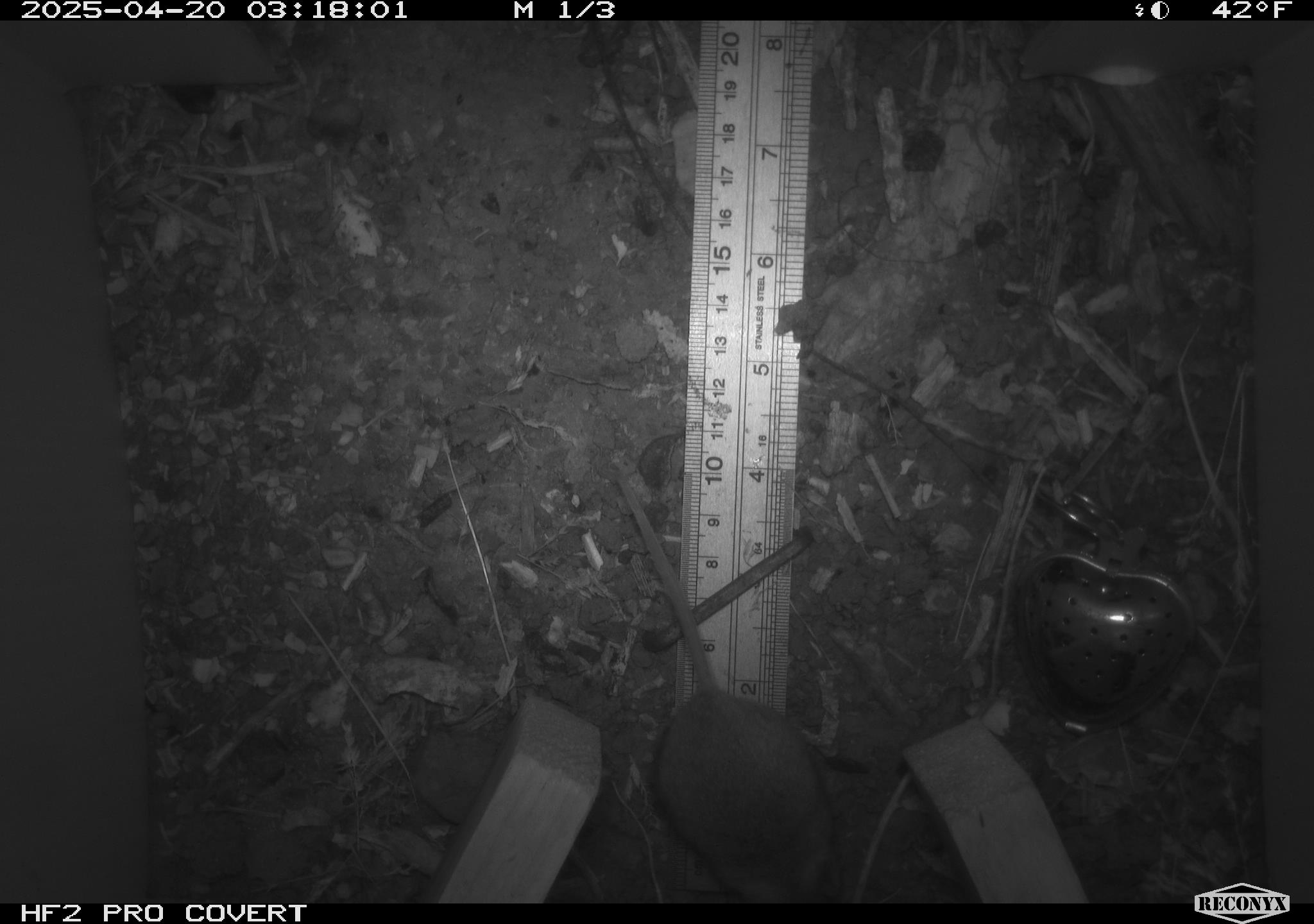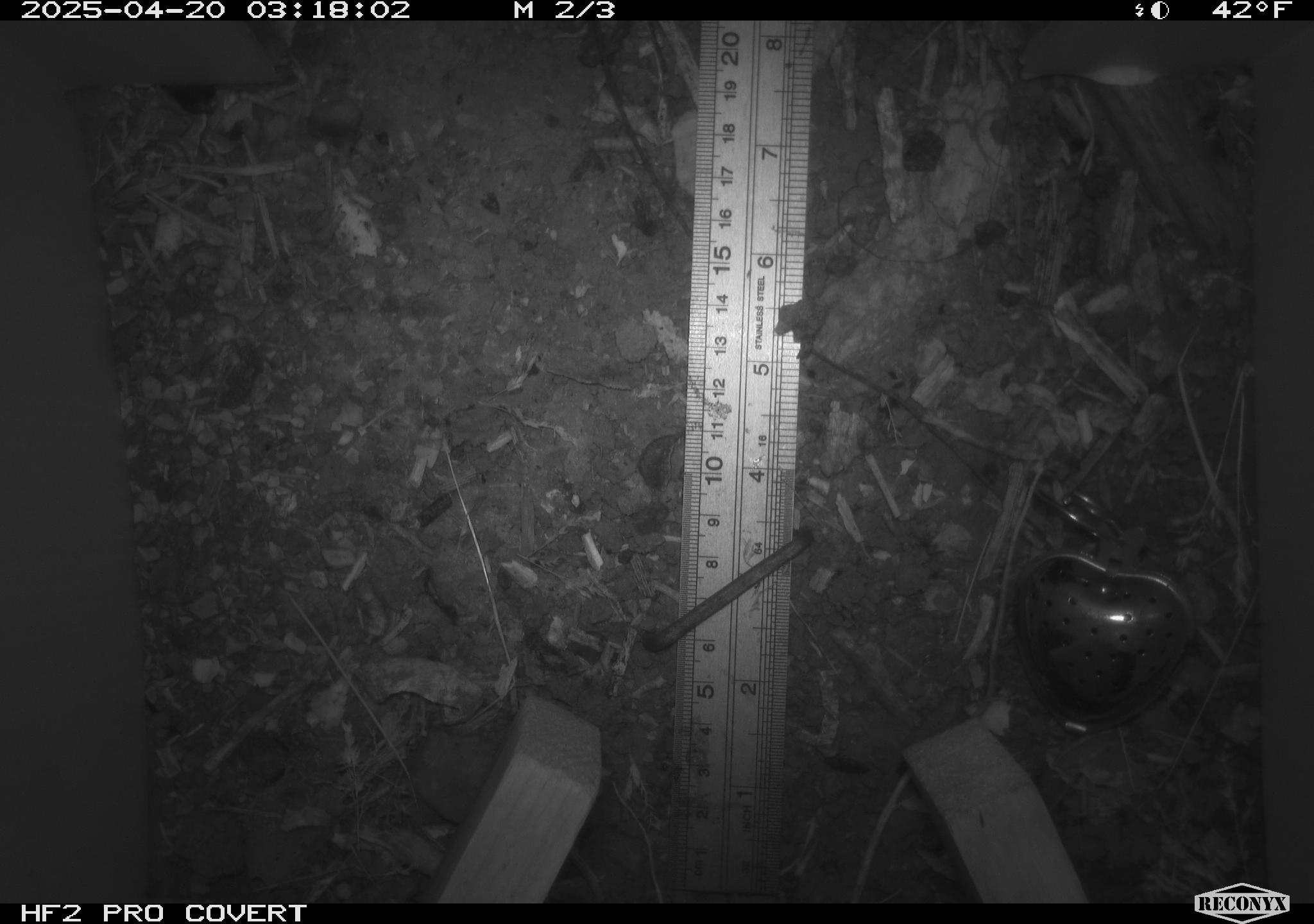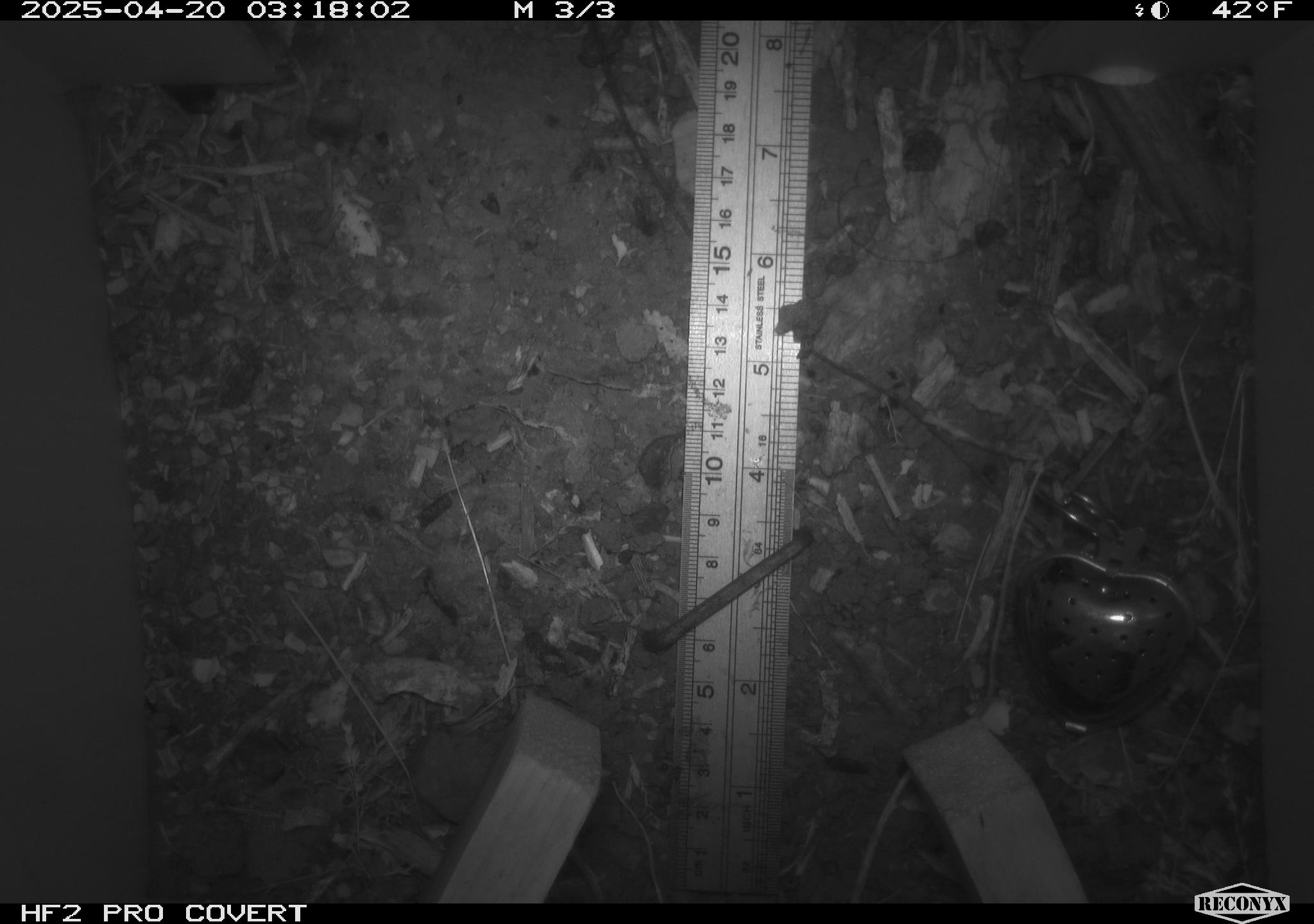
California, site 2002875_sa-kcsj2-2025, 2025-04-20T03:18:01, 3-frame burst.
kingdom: Animalia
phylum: Chordata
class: Mammalia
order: Rodentia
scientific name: Rodentia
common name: rodent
Rodent (Rodentia).